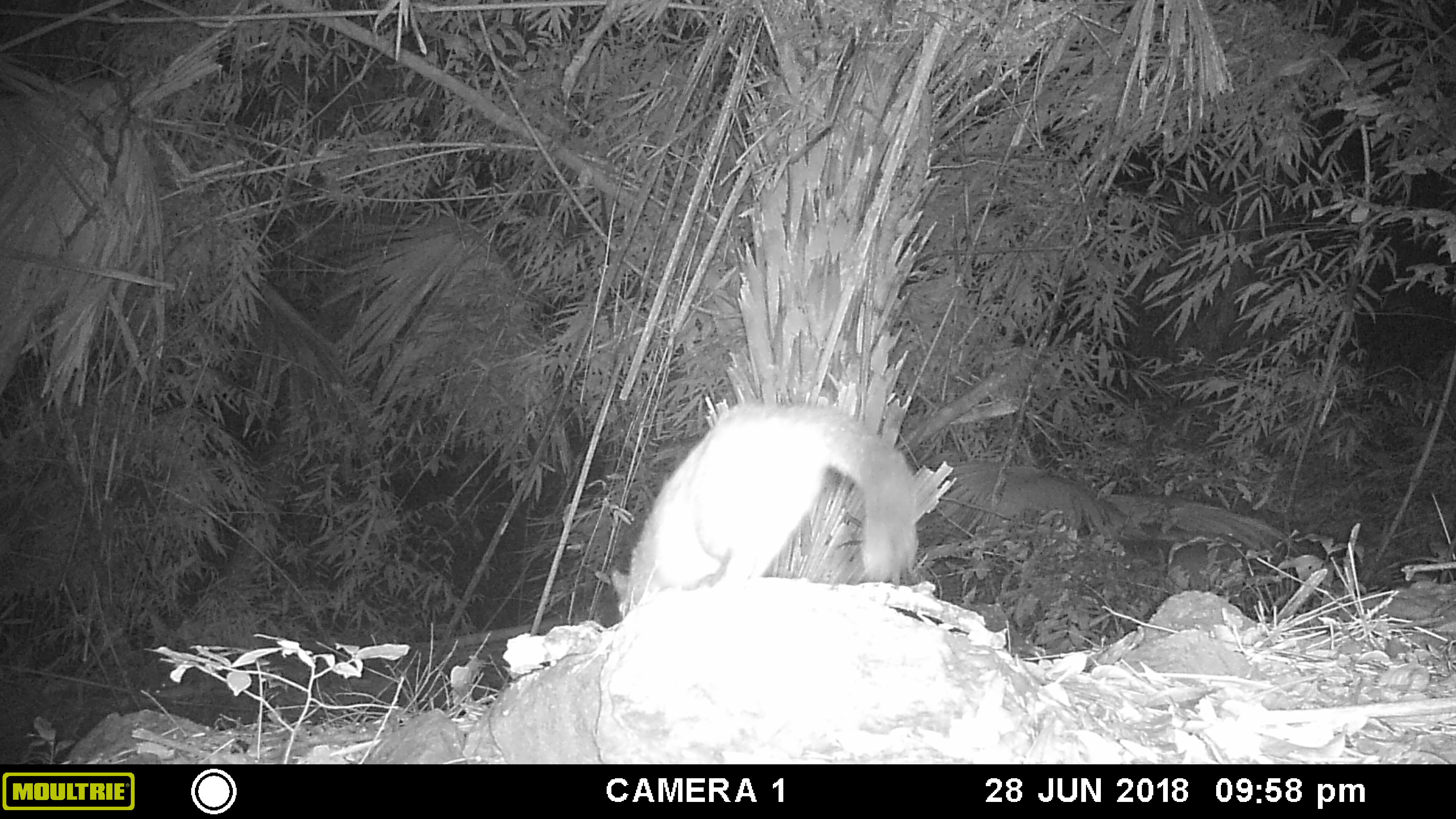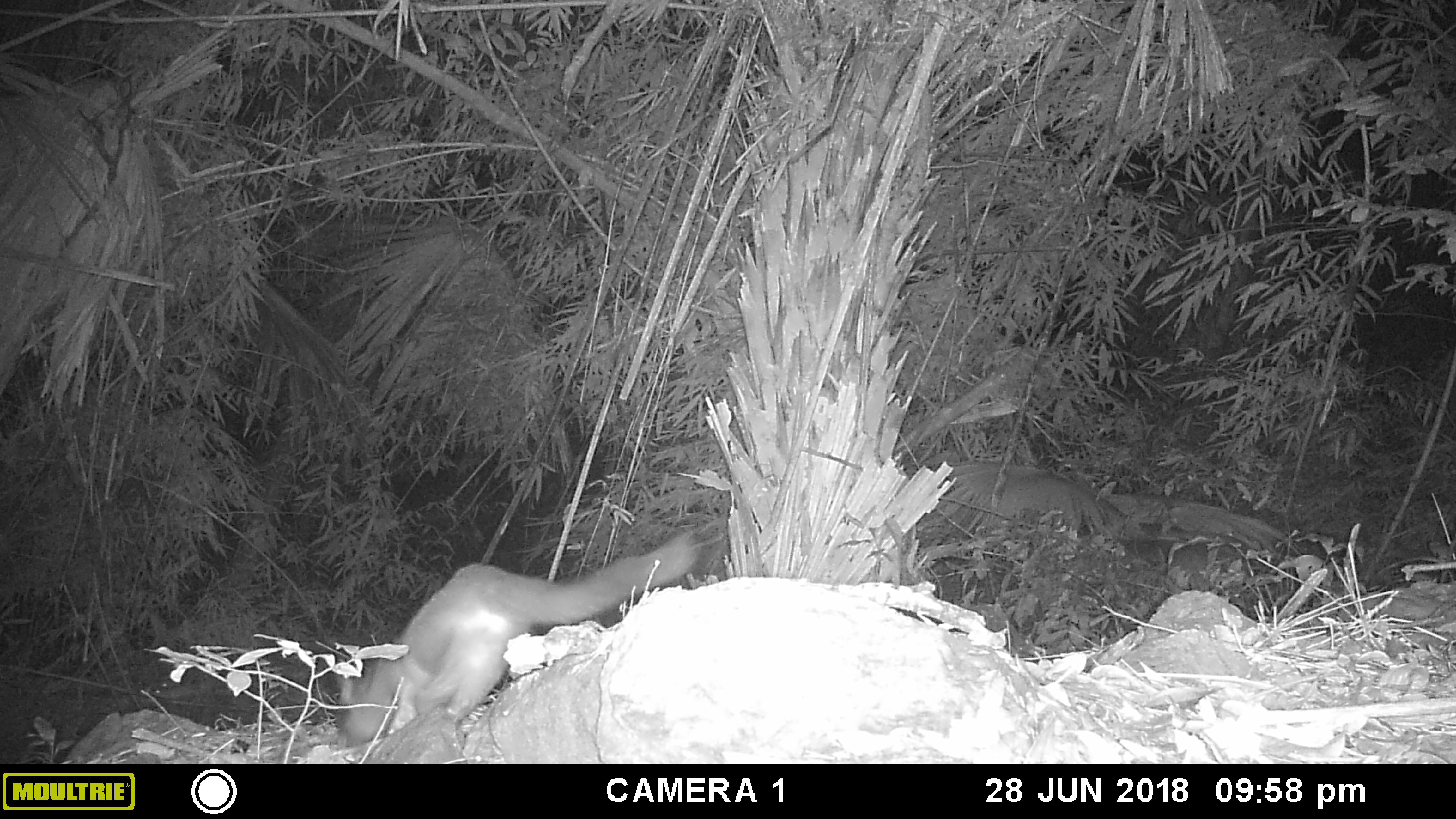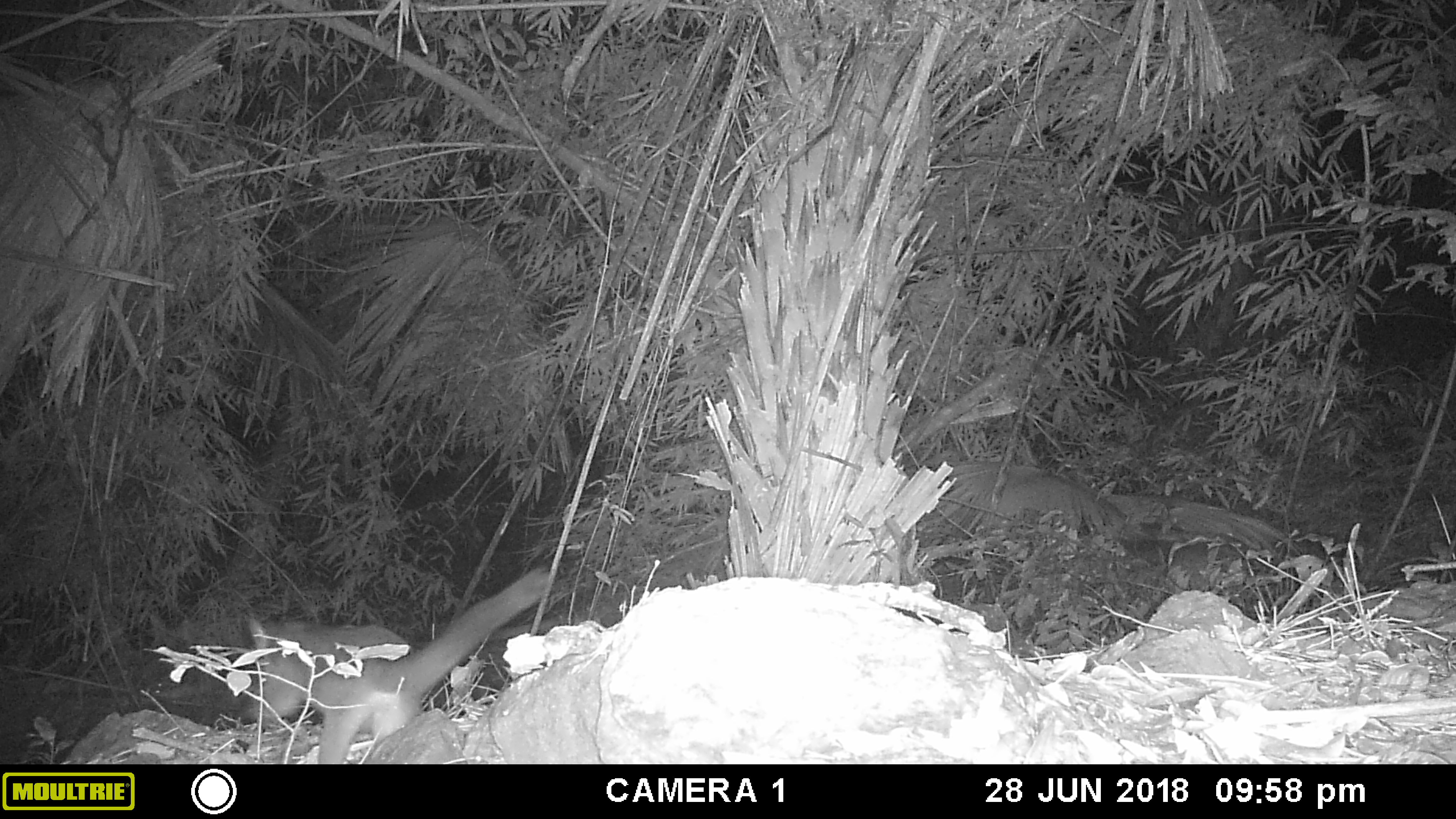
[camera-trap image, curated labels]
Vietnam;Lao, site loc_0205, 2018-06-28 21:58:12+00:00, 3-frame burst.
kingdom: Animalia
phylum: Chordata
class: Mammalia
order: Carnivora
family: Viverridae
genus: Paguma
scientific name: Paguma larvata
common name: masked palm civet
Masked palm civet (Paguma larvata). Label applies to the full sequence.